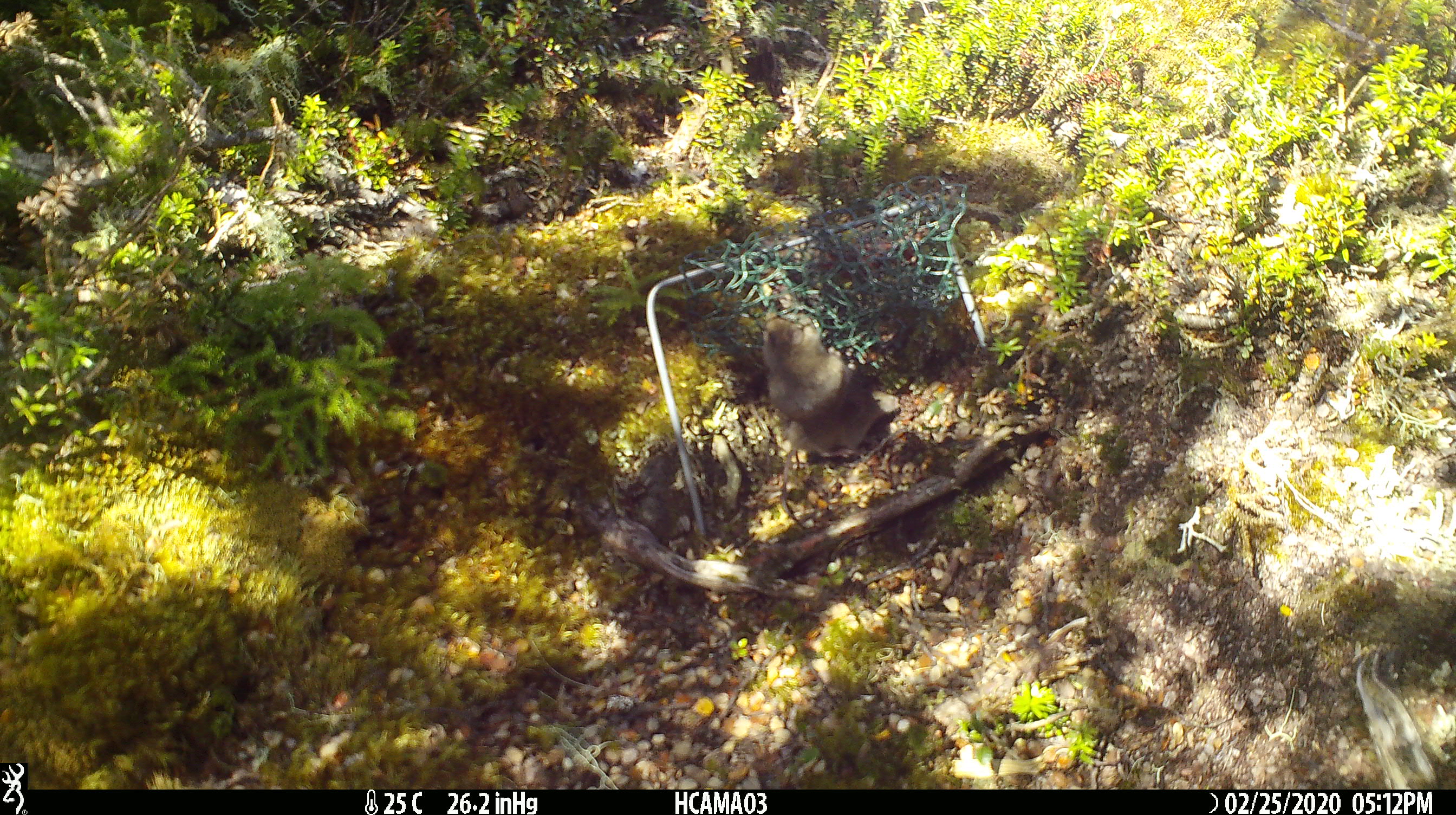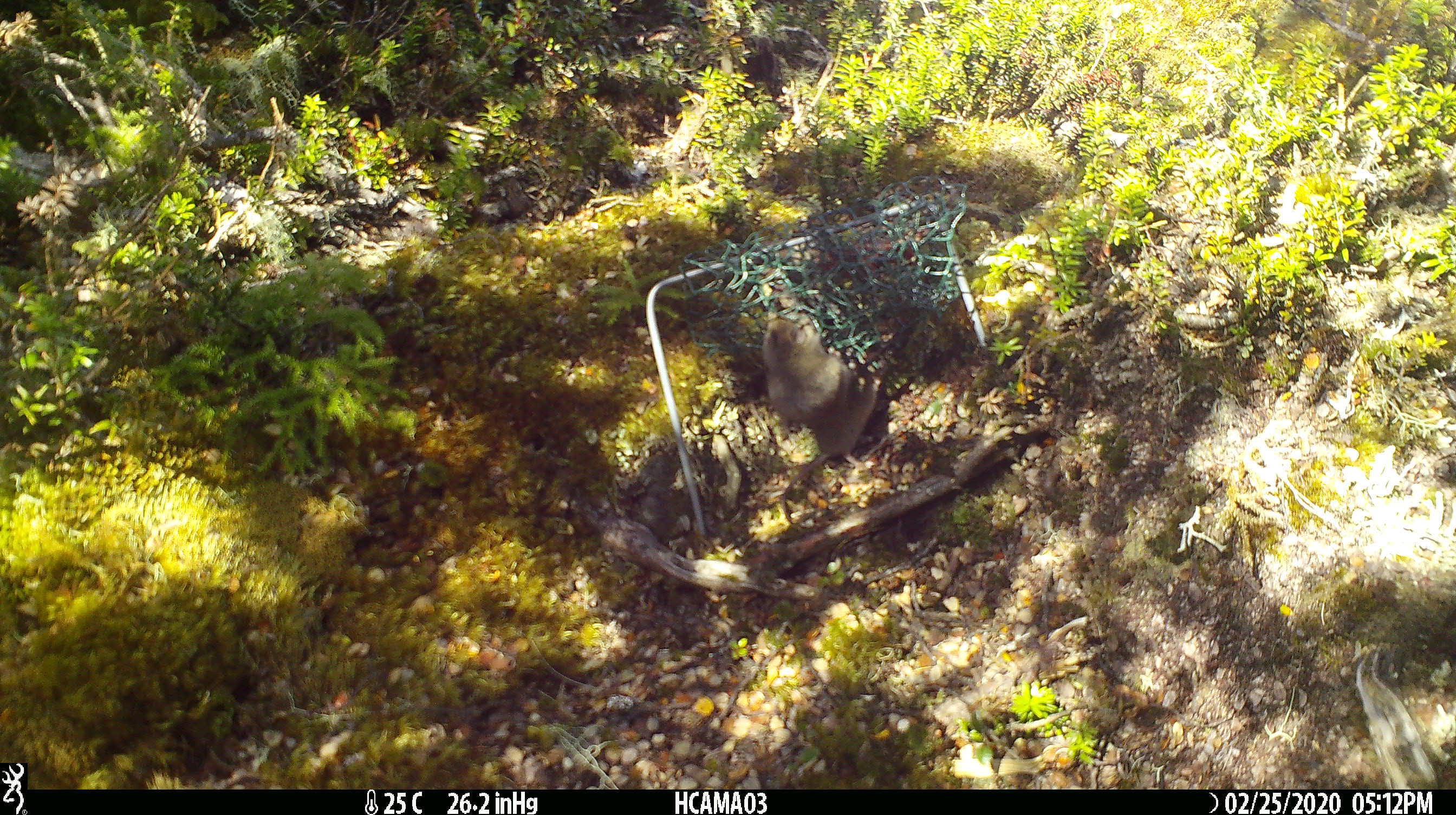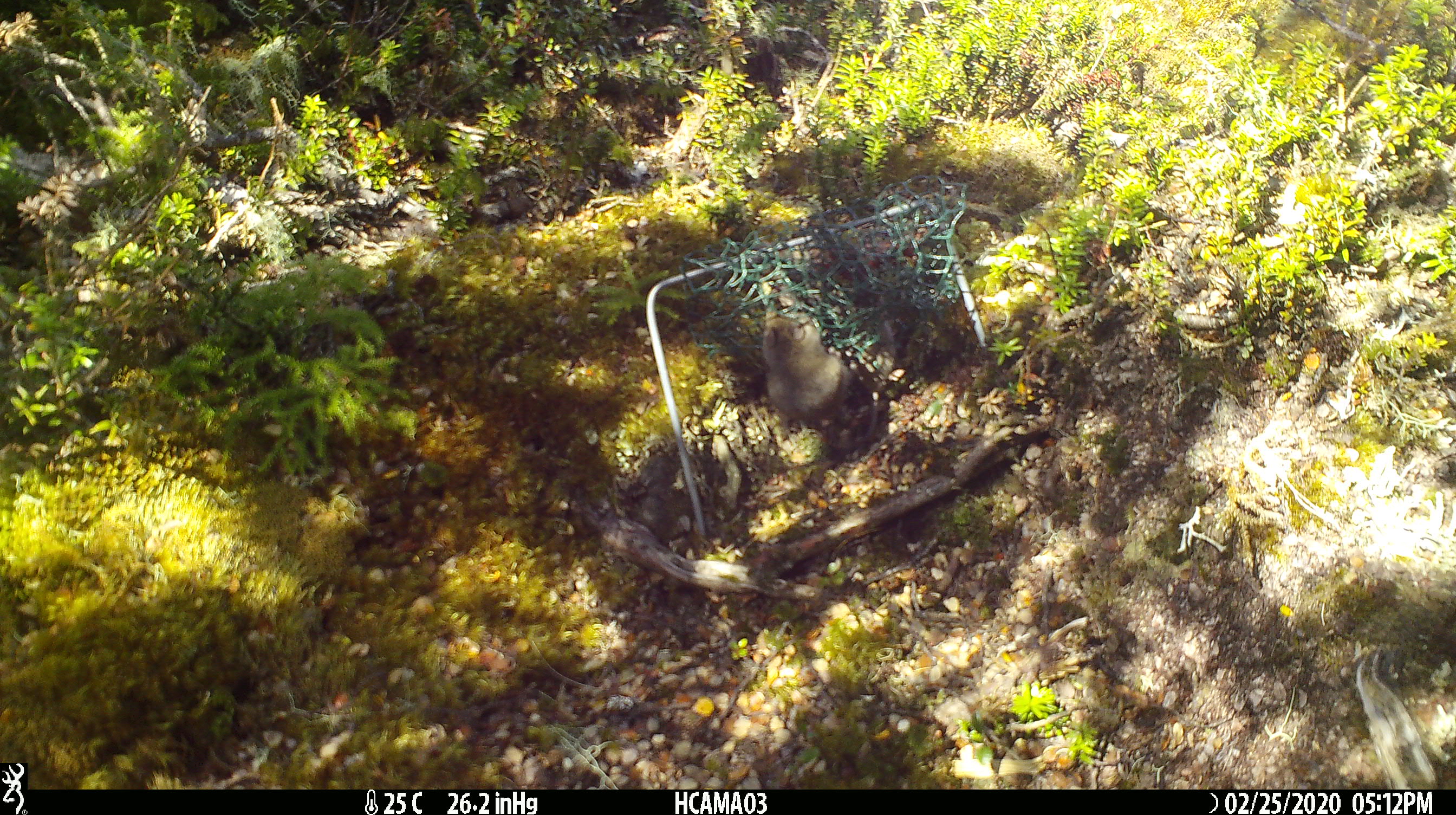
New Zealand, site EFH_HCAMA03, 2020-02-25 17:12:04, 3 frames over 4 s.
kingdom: Animalia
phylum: Chordata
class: Mammalia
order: Rodentia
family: Muridae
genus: Mus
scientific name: Mus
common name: mouse